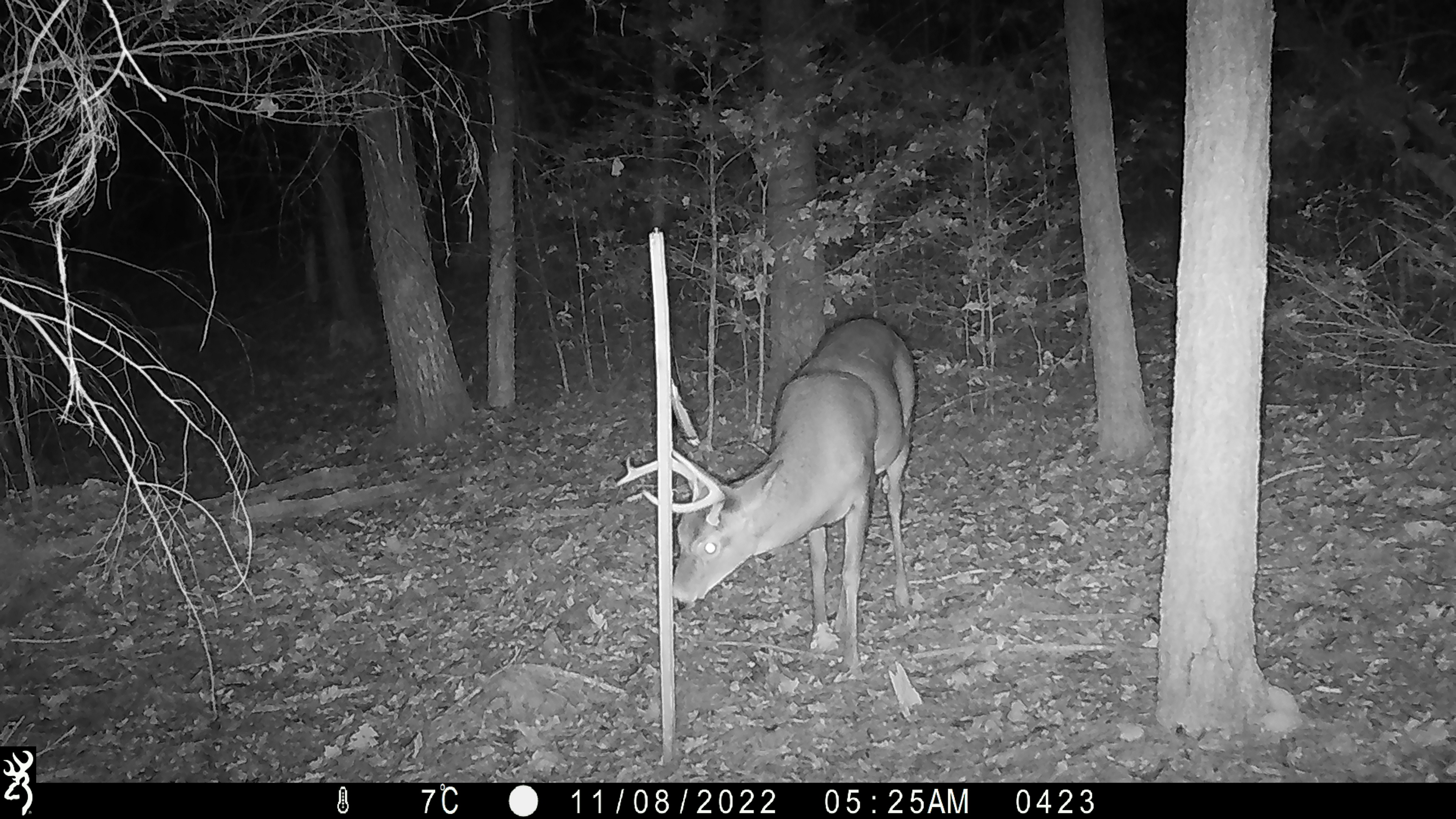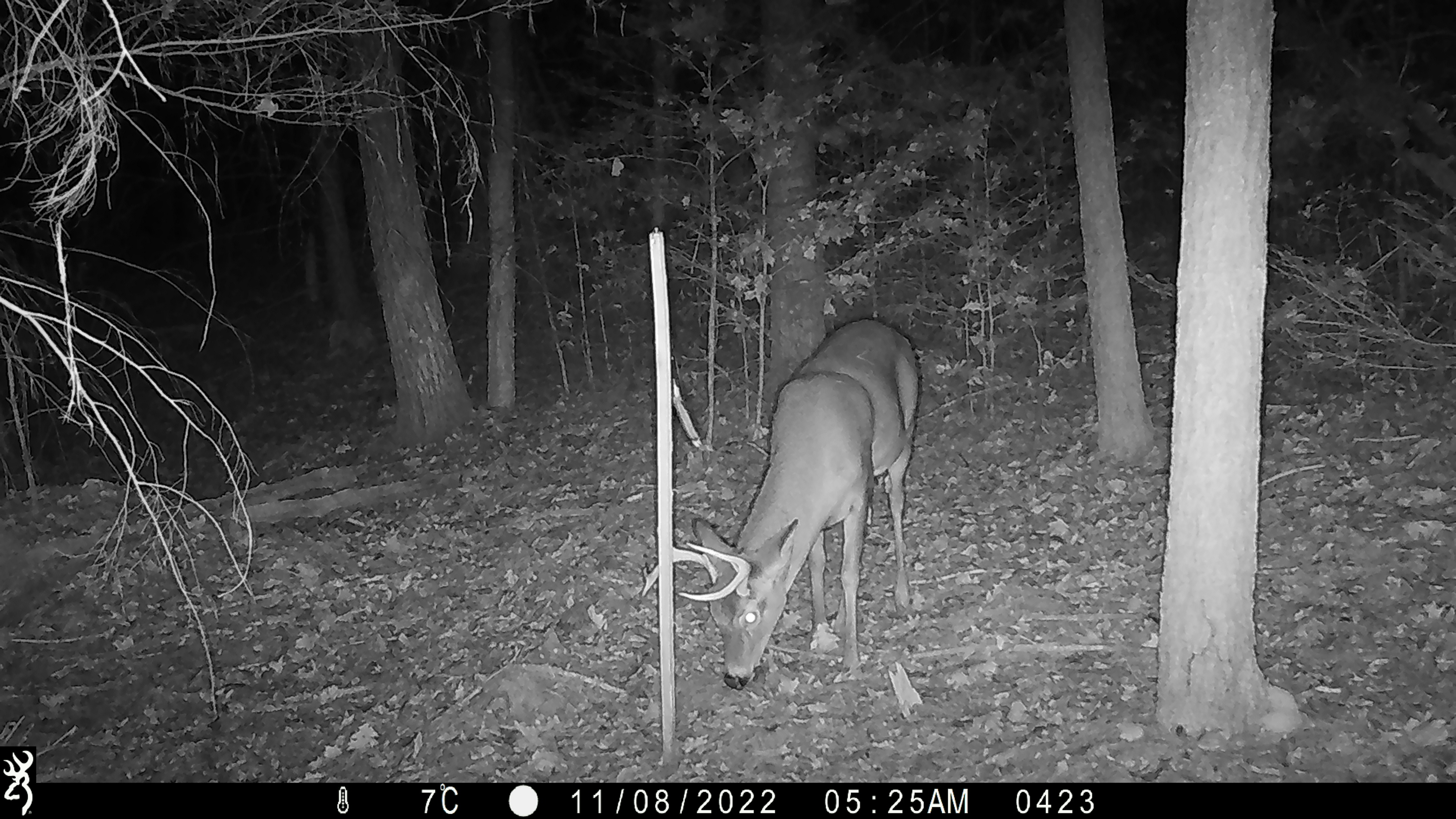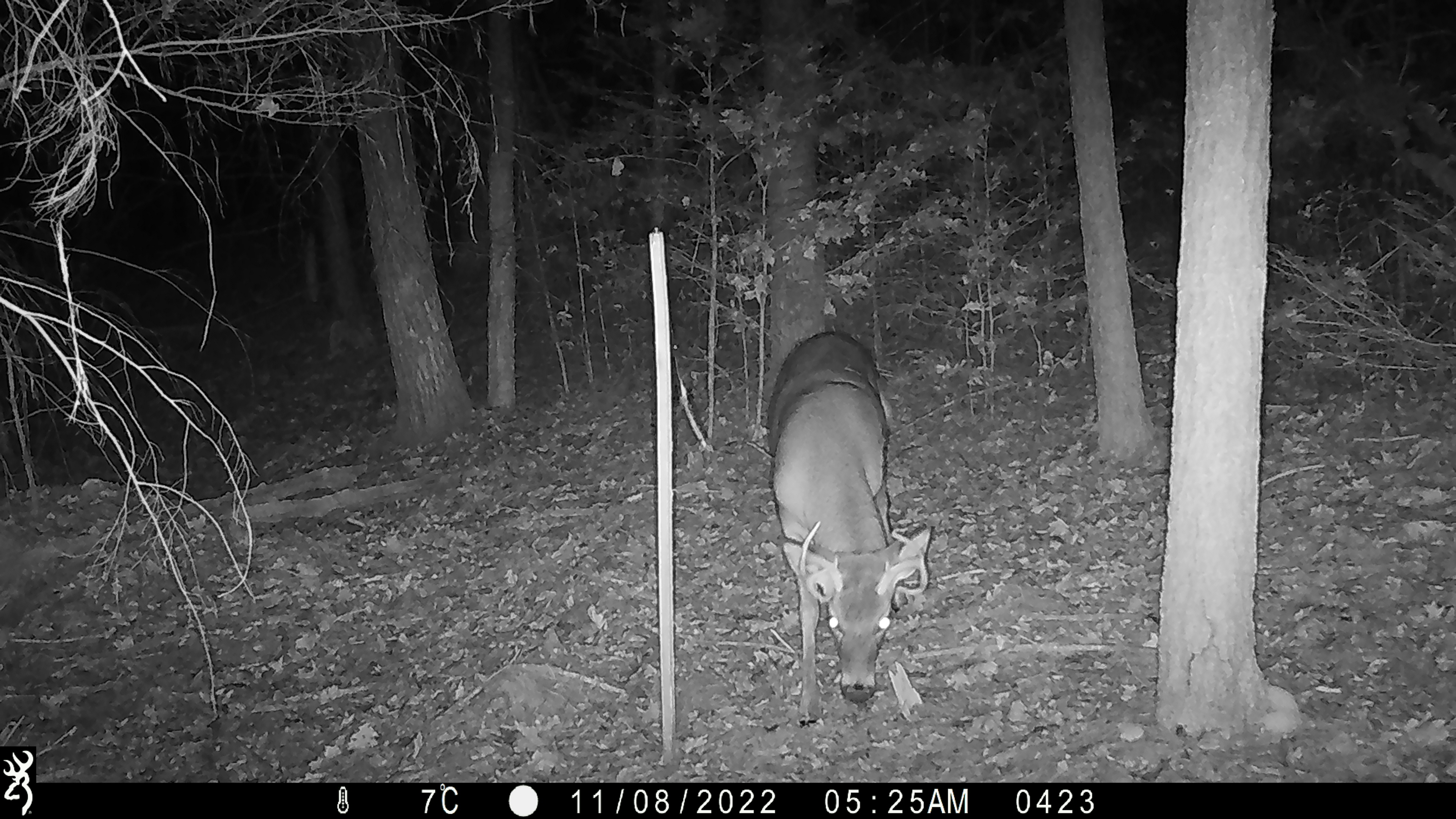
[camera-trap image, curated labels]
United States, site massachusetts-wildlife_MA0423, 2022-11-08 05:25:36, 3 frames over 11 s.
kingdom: Animalia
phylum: Chordata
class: Mammalia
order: Artiodactyla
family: Cervidae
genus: Odocoileus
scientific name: Odocoileus virginianus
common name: white-tailed deer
White-tailed deer (Odocoileus virginianus).